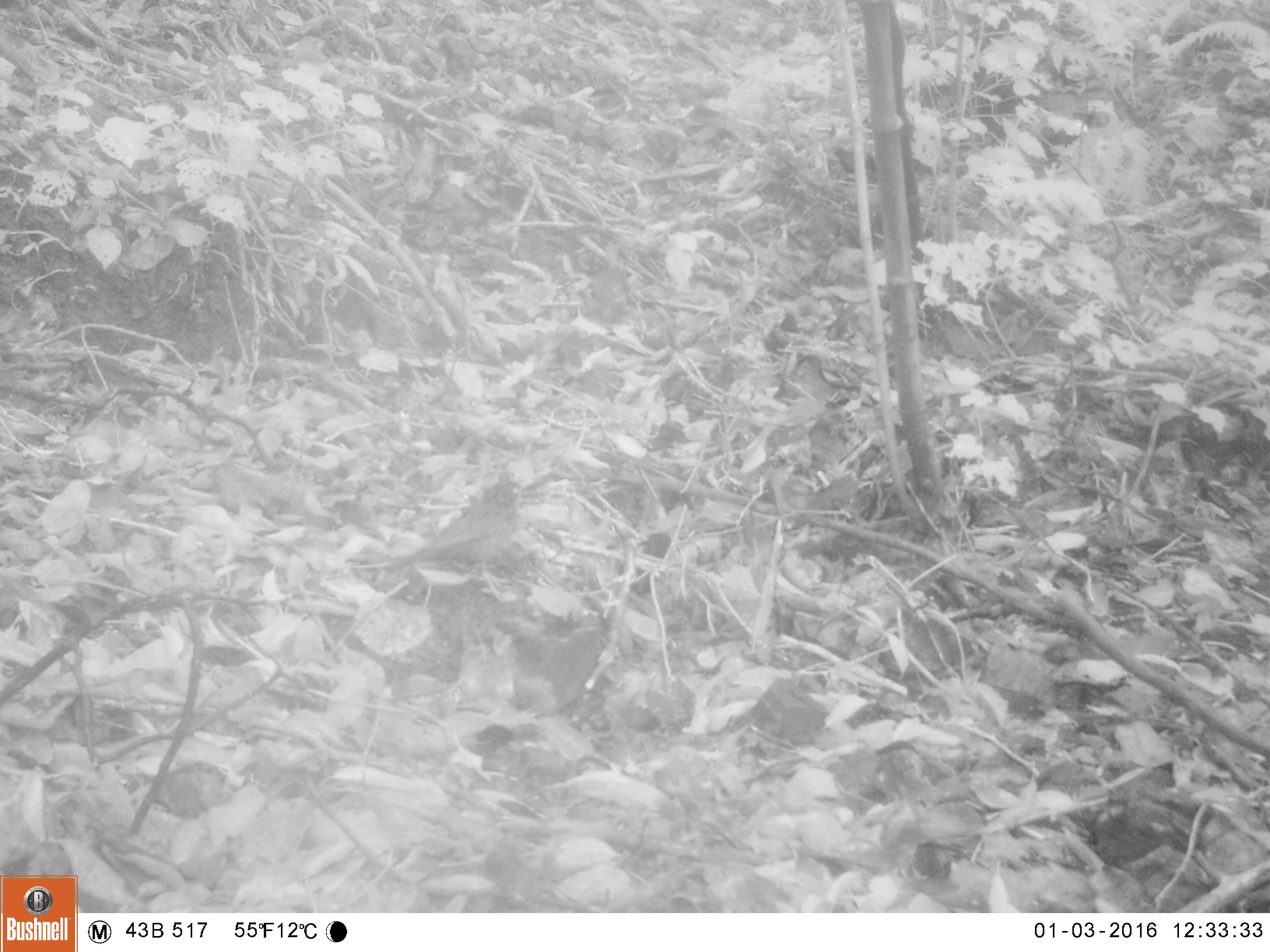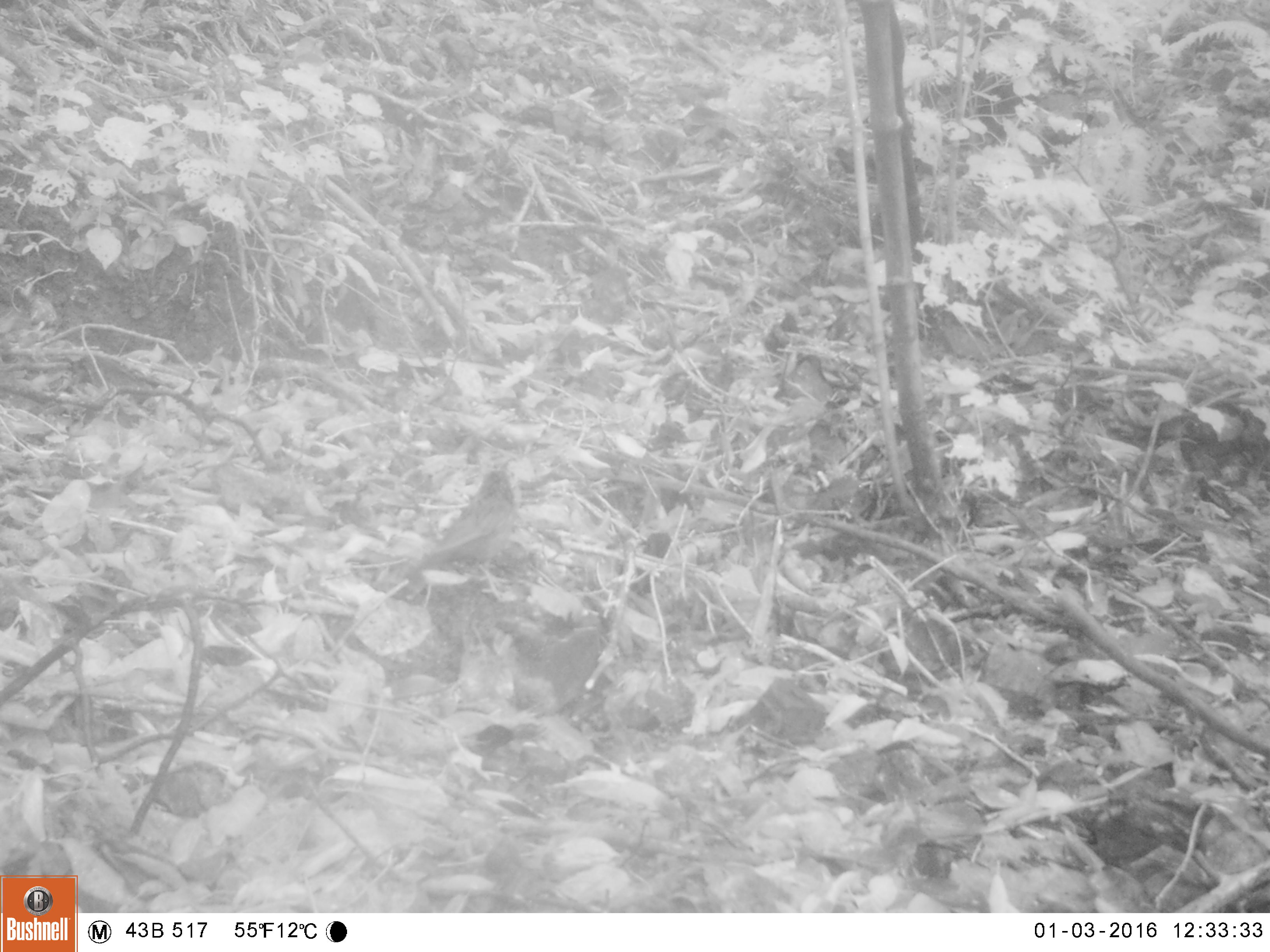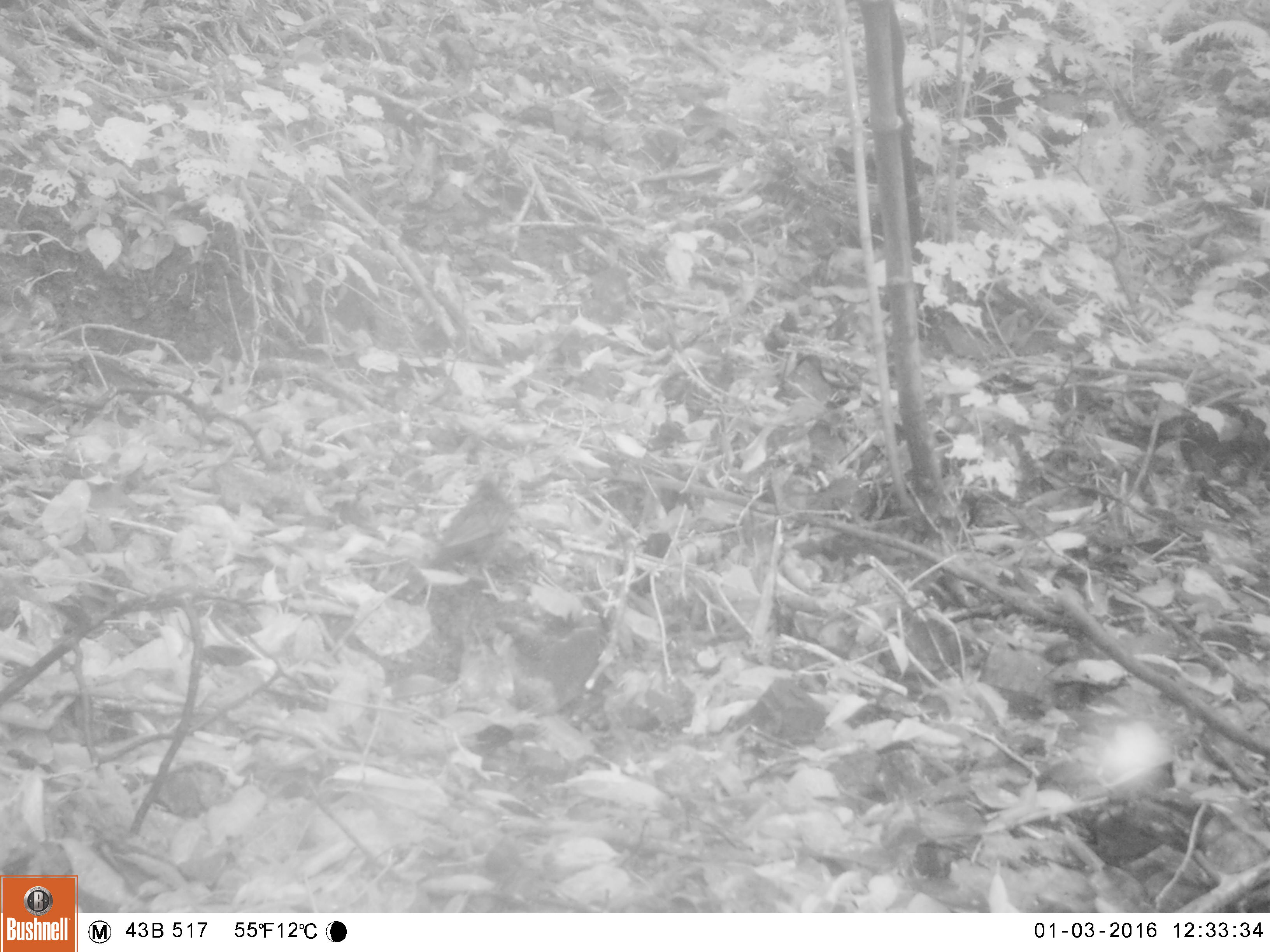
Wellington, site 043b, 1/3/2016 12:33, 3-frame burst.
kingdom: Animalia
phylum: Chordata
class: Aves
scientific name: Aves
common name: bird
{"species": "bird (Aves)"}